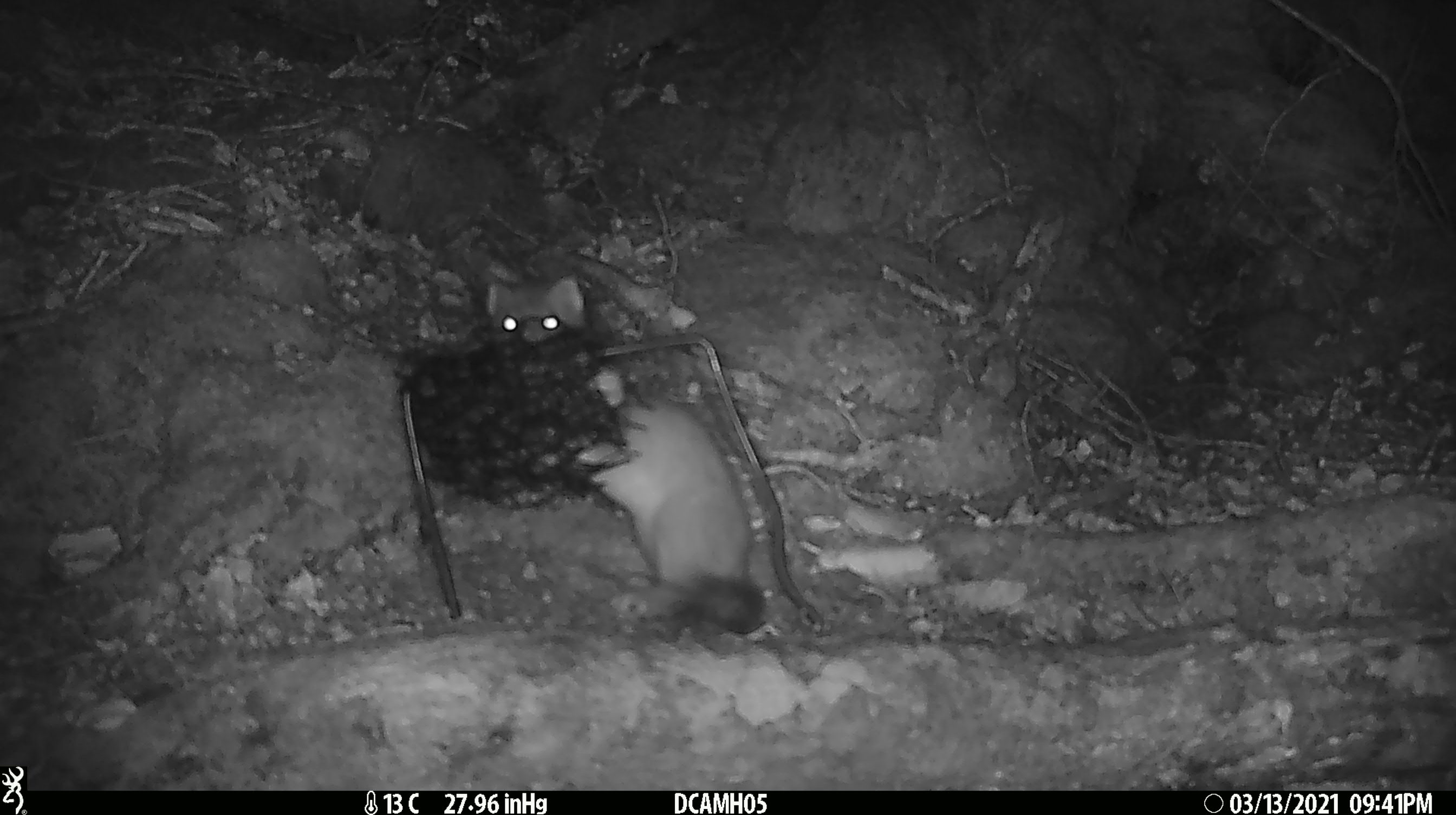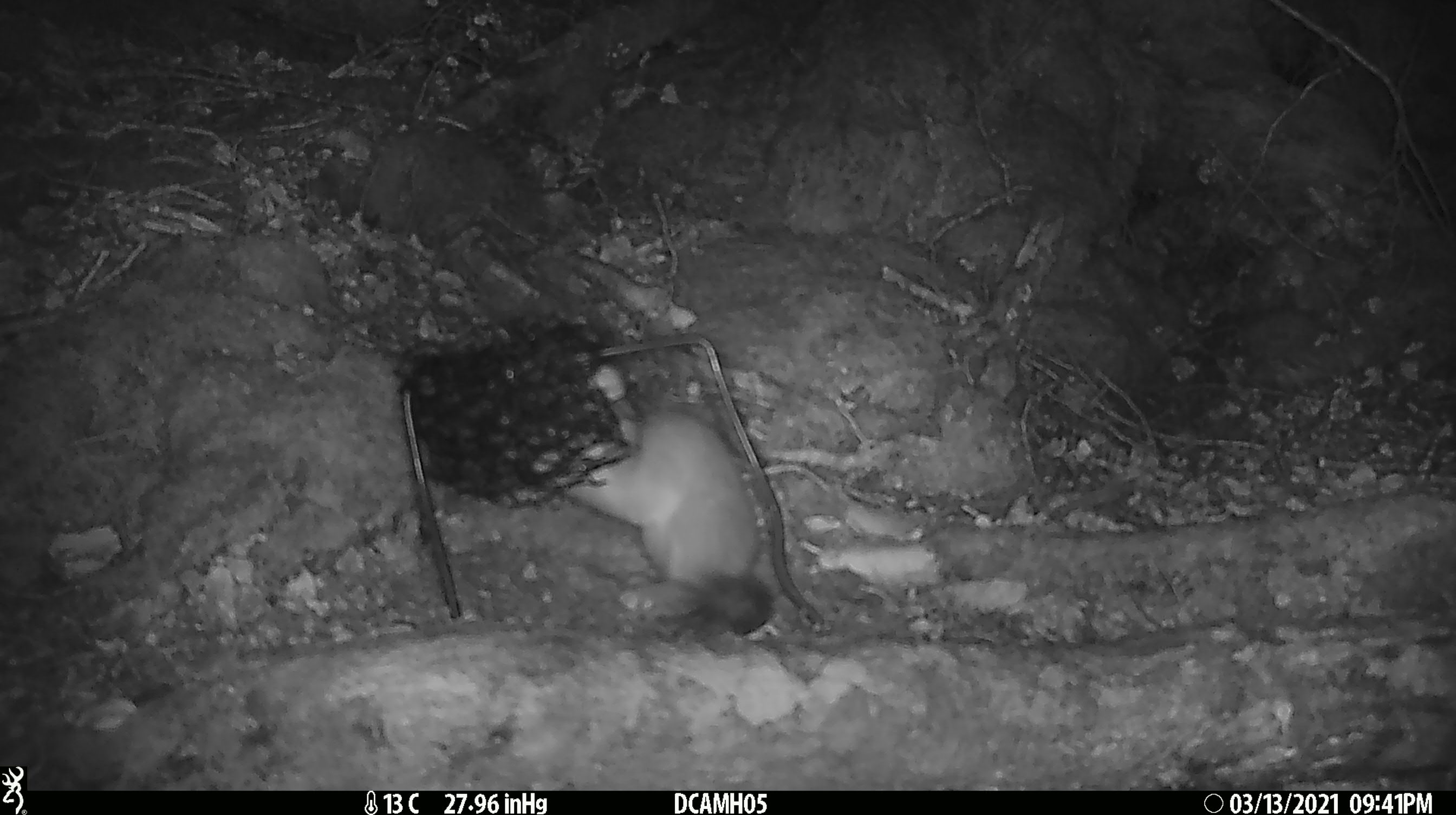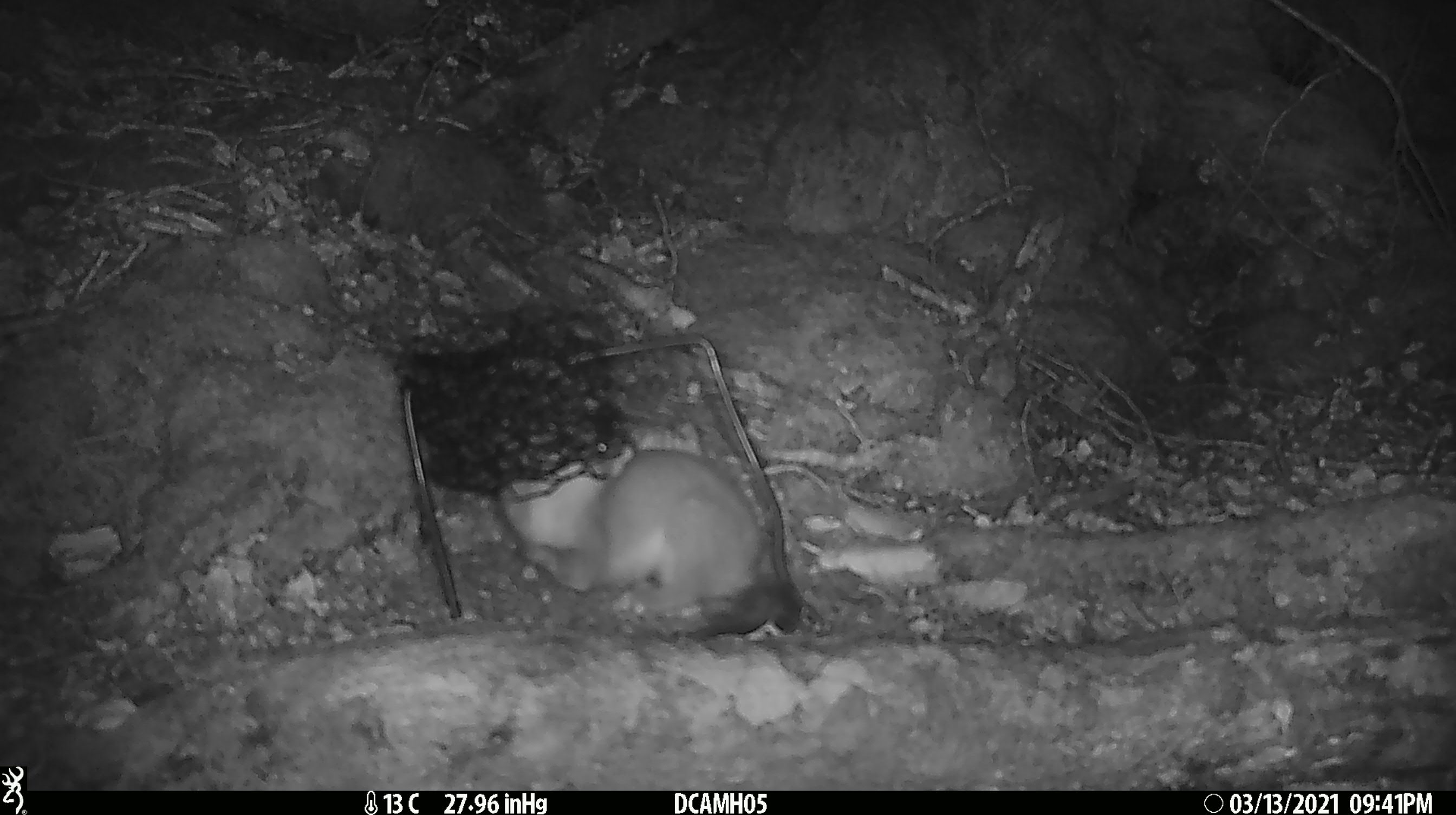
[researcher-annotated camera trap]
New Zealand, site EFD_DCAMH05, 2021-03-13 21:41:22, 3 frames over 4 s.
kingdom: Animalia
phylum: Chordata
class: Mammalia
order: Carnivora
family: Mustelidae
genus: Mustela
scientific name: Mustela erminea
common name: stoat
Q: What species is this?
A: Stoat (Mustela erminea).